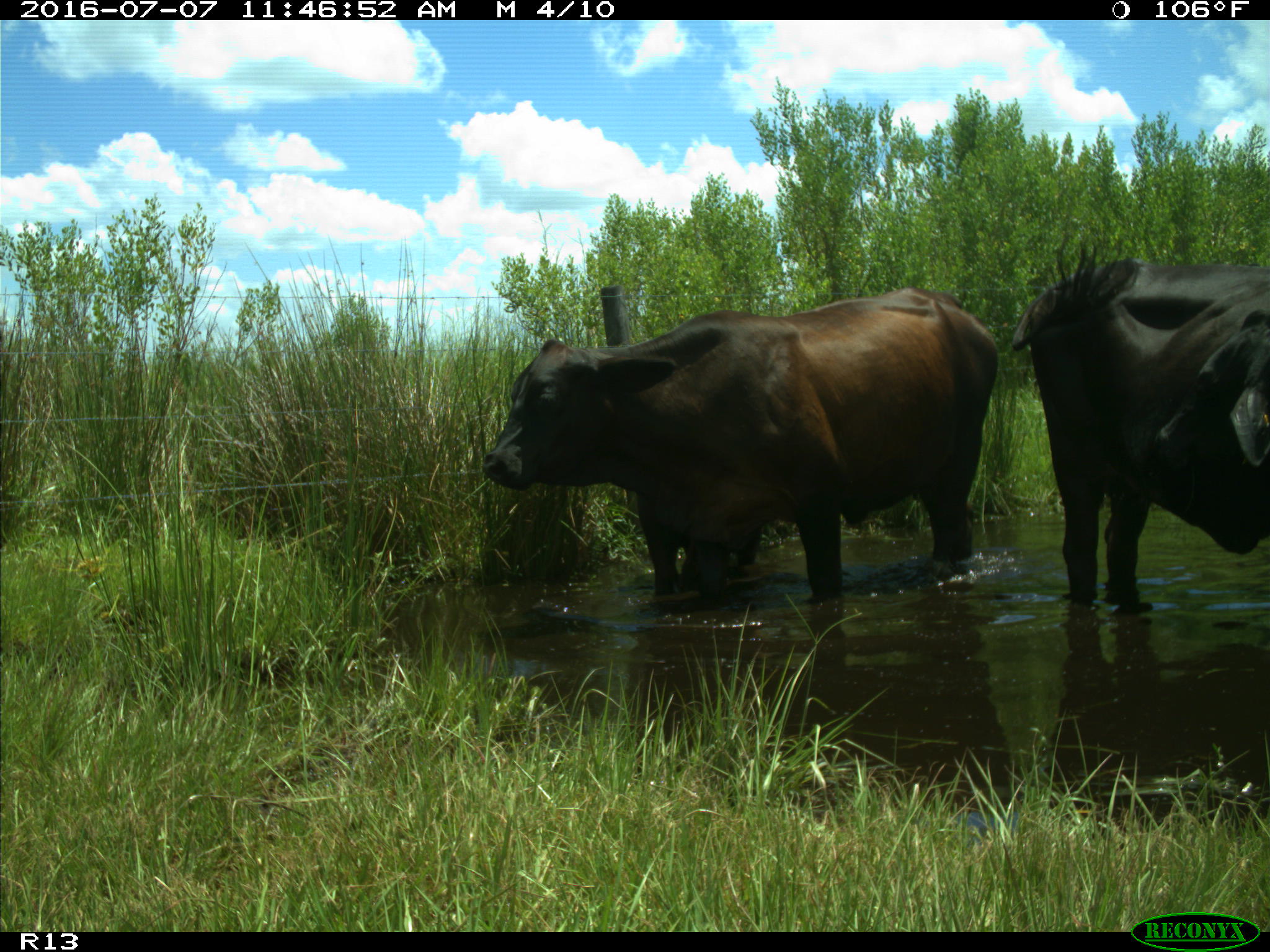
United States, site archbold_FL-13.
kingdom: Animalia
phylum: Chordata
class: Mammalia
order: Artiodactyla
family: Bovidae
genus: Bos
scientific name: Bos taurus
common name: domestic cow